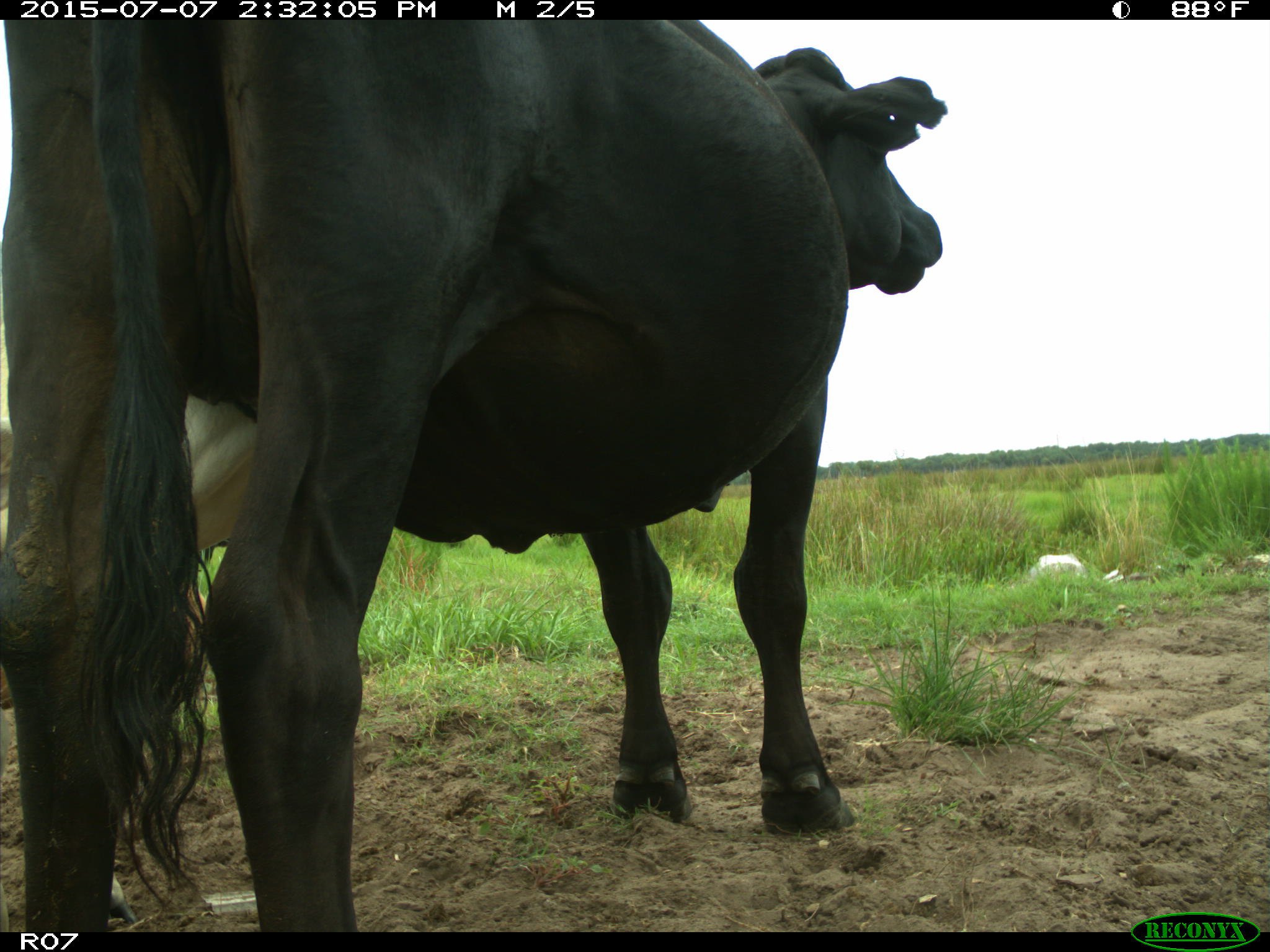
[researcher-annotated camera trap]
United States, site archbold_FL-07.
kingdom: Animalia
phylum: Chordata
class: Mammalia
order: Artiodactyla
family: Bovidae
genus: Bos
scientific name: Bos taurus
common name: domestic cow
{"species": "Bos taurus (domestic cow)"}